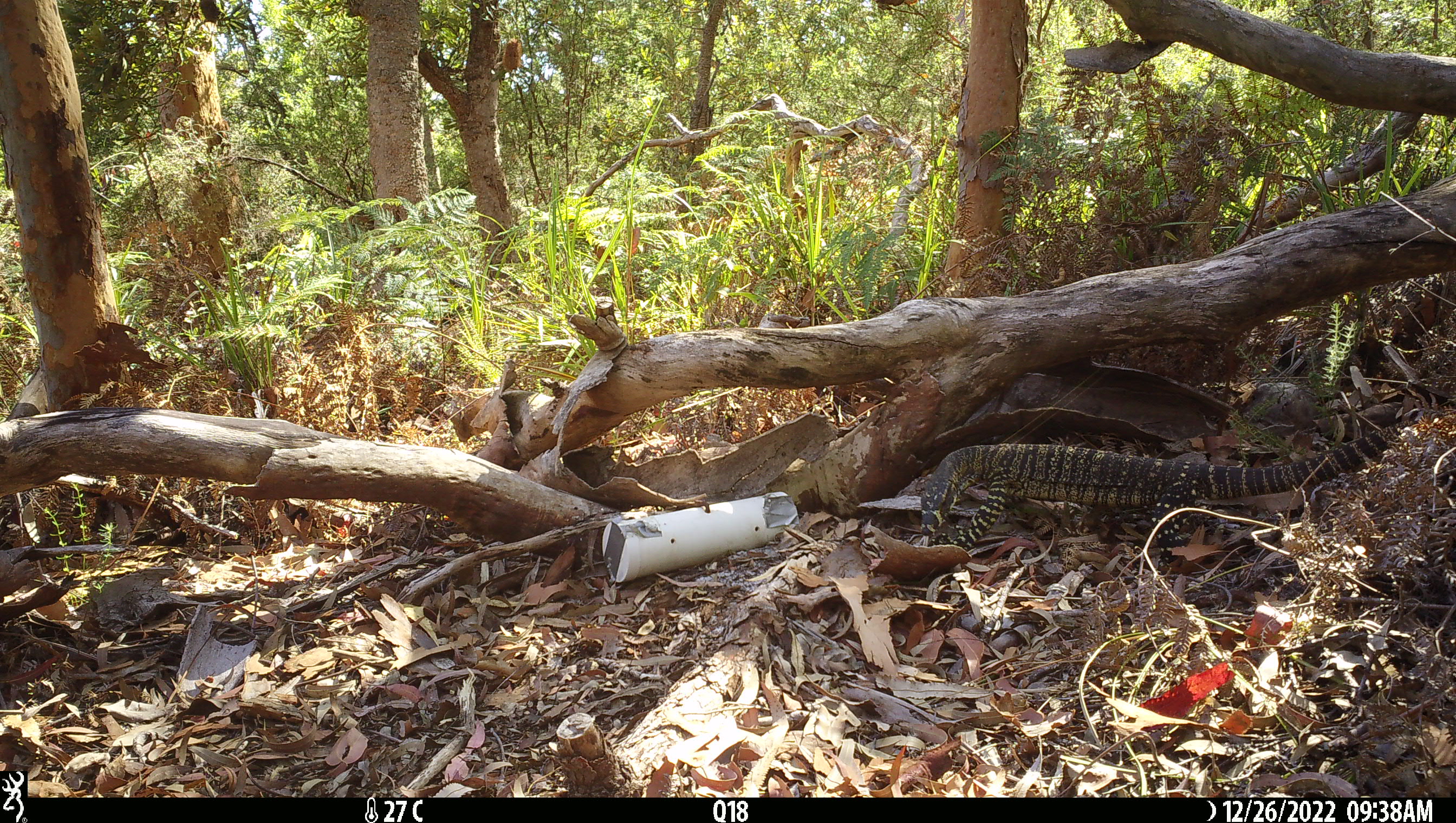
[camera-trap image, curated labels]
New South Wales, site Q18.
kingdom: Animalia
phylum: Chordata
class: Reptilia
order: Squamata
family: Varanidae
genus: Varanus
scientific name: Varanus varius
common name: lace monitor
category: goanna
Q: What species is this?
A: Goanna (lace monitor) (Varanus varius).